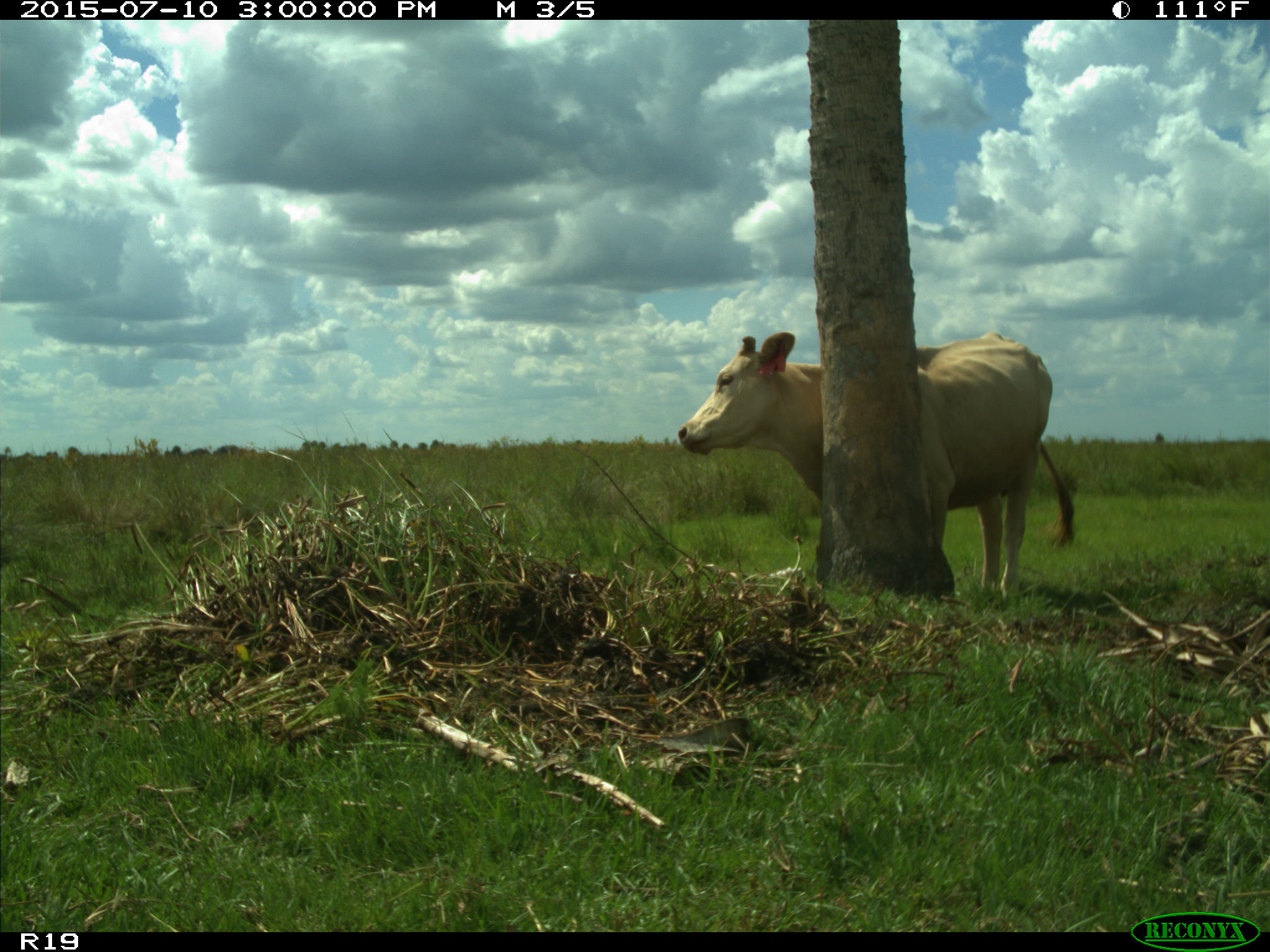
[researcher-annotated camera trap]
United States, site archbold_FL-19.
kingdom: Animalia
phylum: Chordata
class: Mammalia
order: Artiodactyla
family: Bovidae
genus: Bos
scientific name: Bos taurus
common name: domestic cow